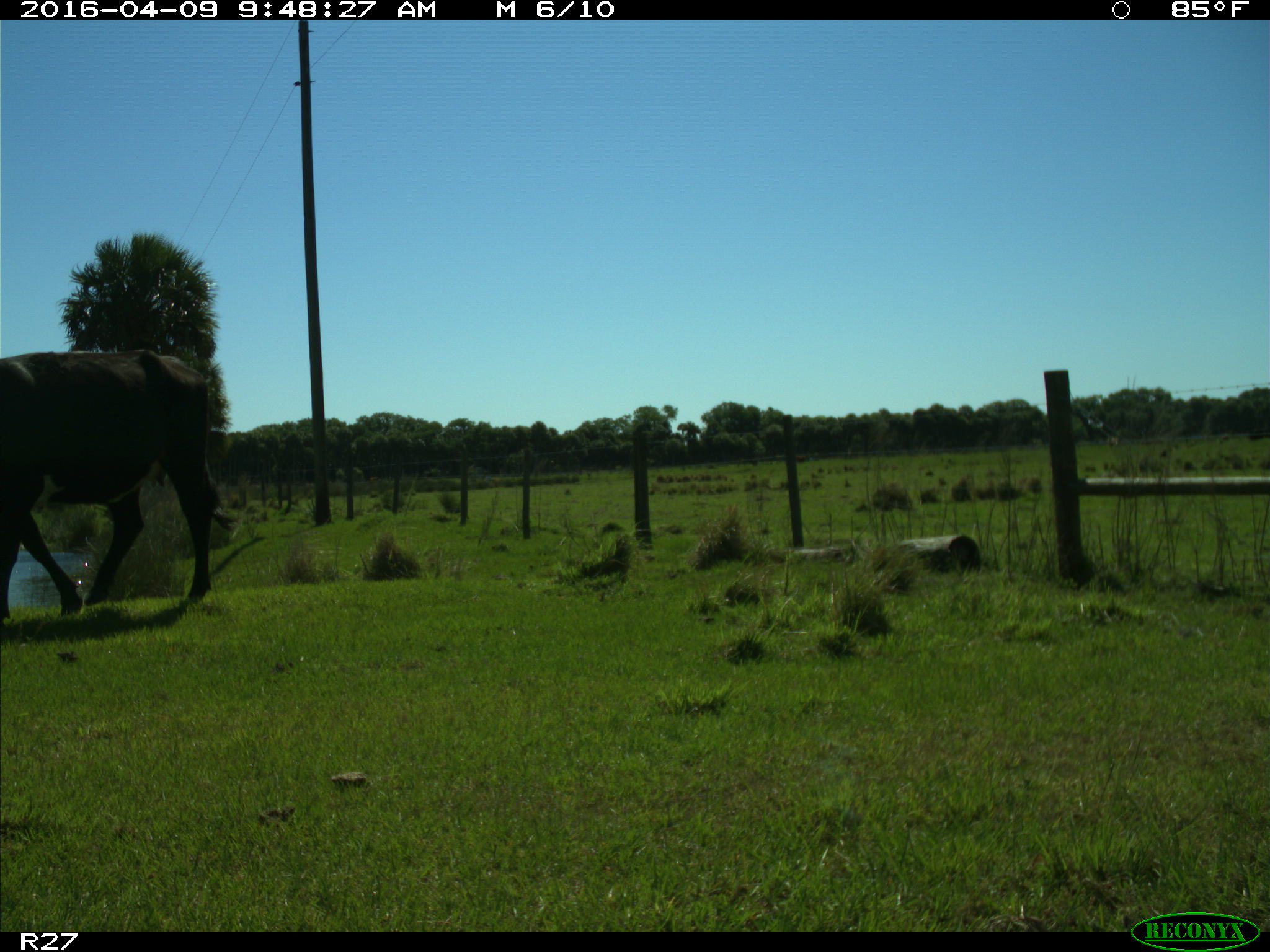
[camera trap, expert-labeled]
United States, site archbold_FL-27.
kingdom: Animalia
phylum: Chordata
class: Mammalia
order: Artiodactyla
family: Bovidae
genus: Bos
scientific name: Bos taurus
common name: domestic cow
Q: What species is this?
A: Bos taurus (domestic cow).